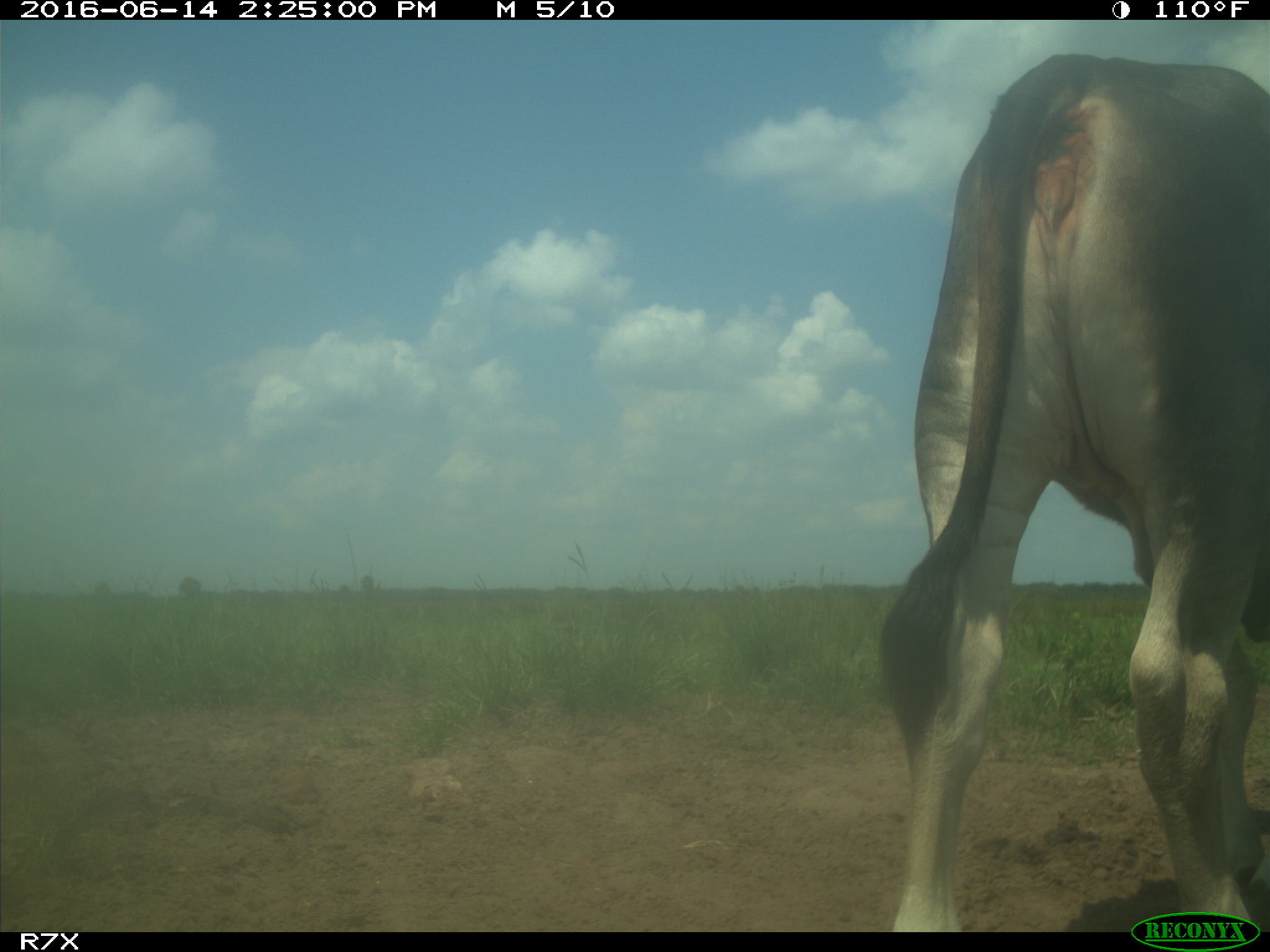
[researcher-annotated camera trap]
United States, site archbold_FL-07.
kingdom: Animalia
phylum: Chordata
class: Mammalia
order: Artiodactyla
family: Bovidae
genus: Bos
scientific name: Bos taurus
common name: domestic cow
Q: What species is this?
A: Bos taurus (domestic cow).